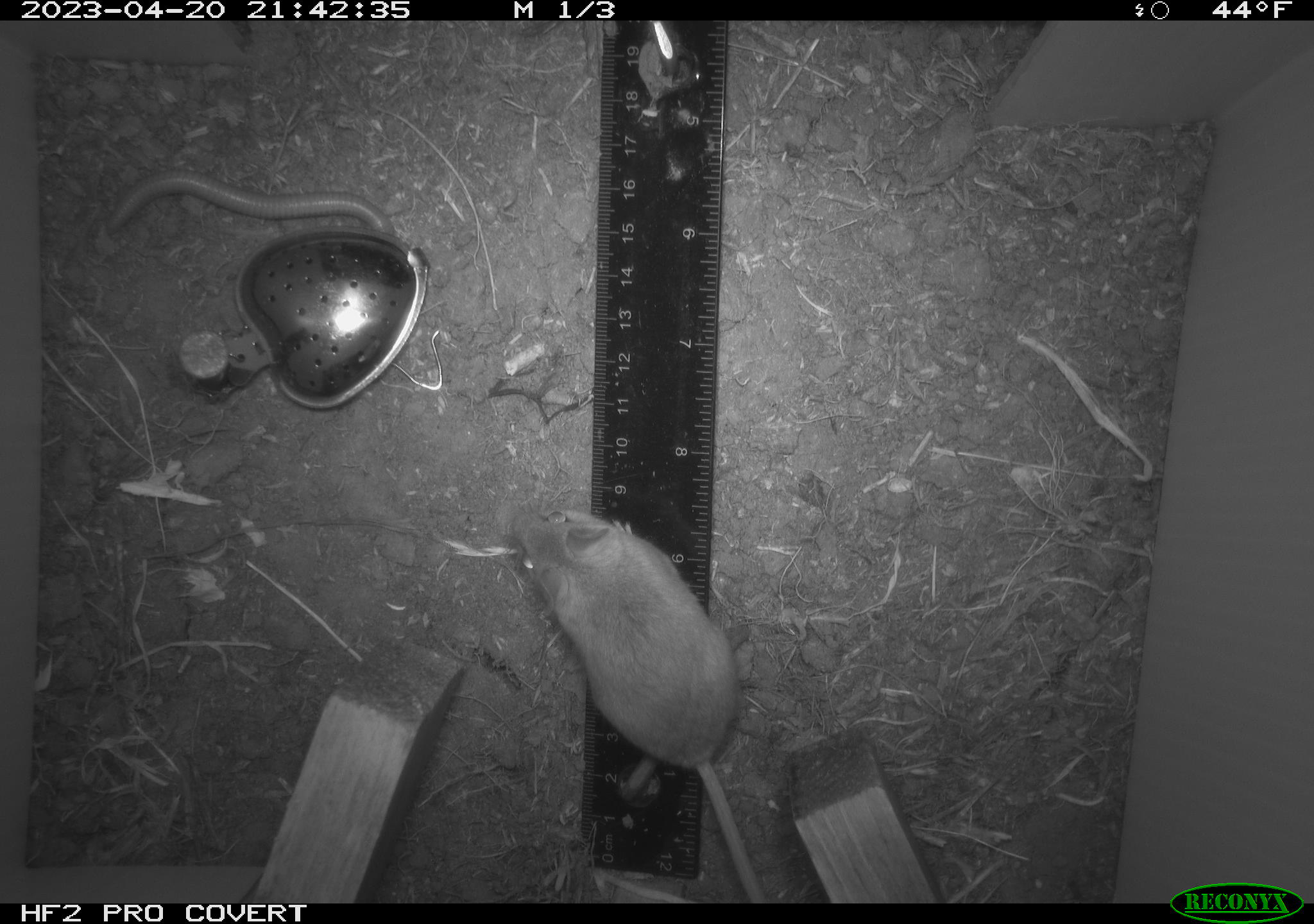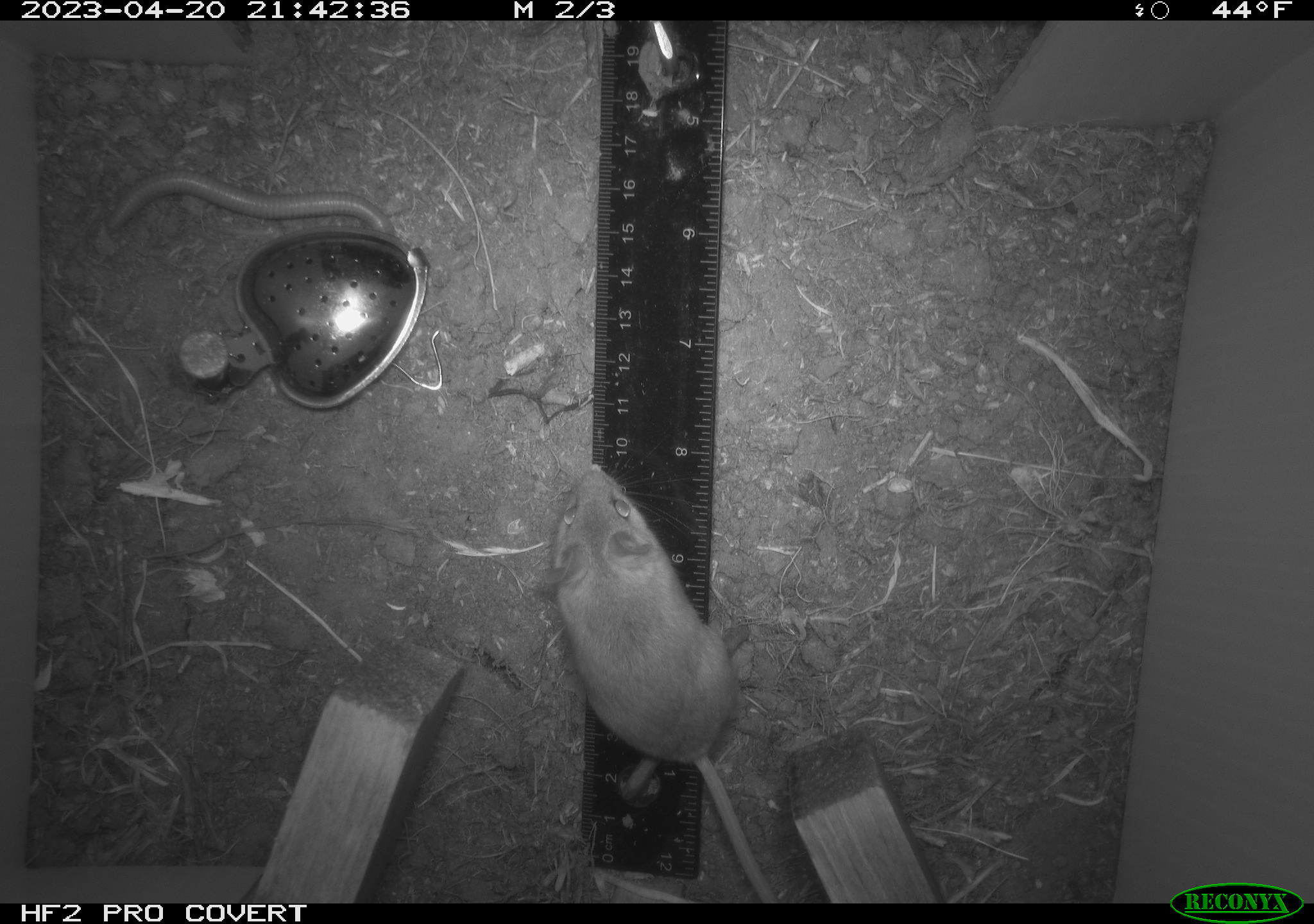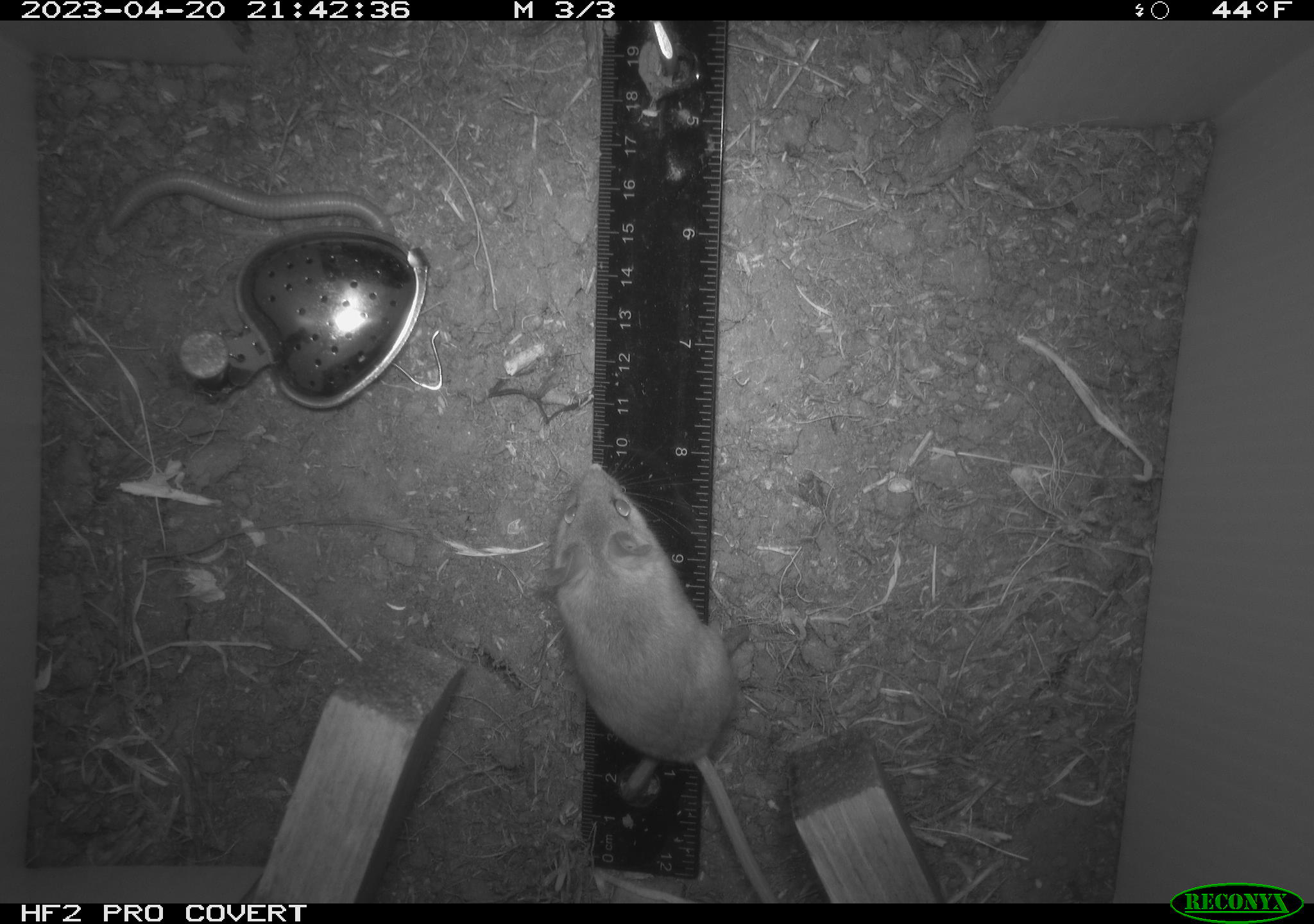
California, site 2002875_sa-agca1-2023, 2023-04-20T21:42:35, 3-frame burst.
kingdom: Animalia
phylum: Chordata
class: Mammalia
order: Rodentia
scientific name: Rodentia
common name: mouse species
Mouse species (Rodentia).